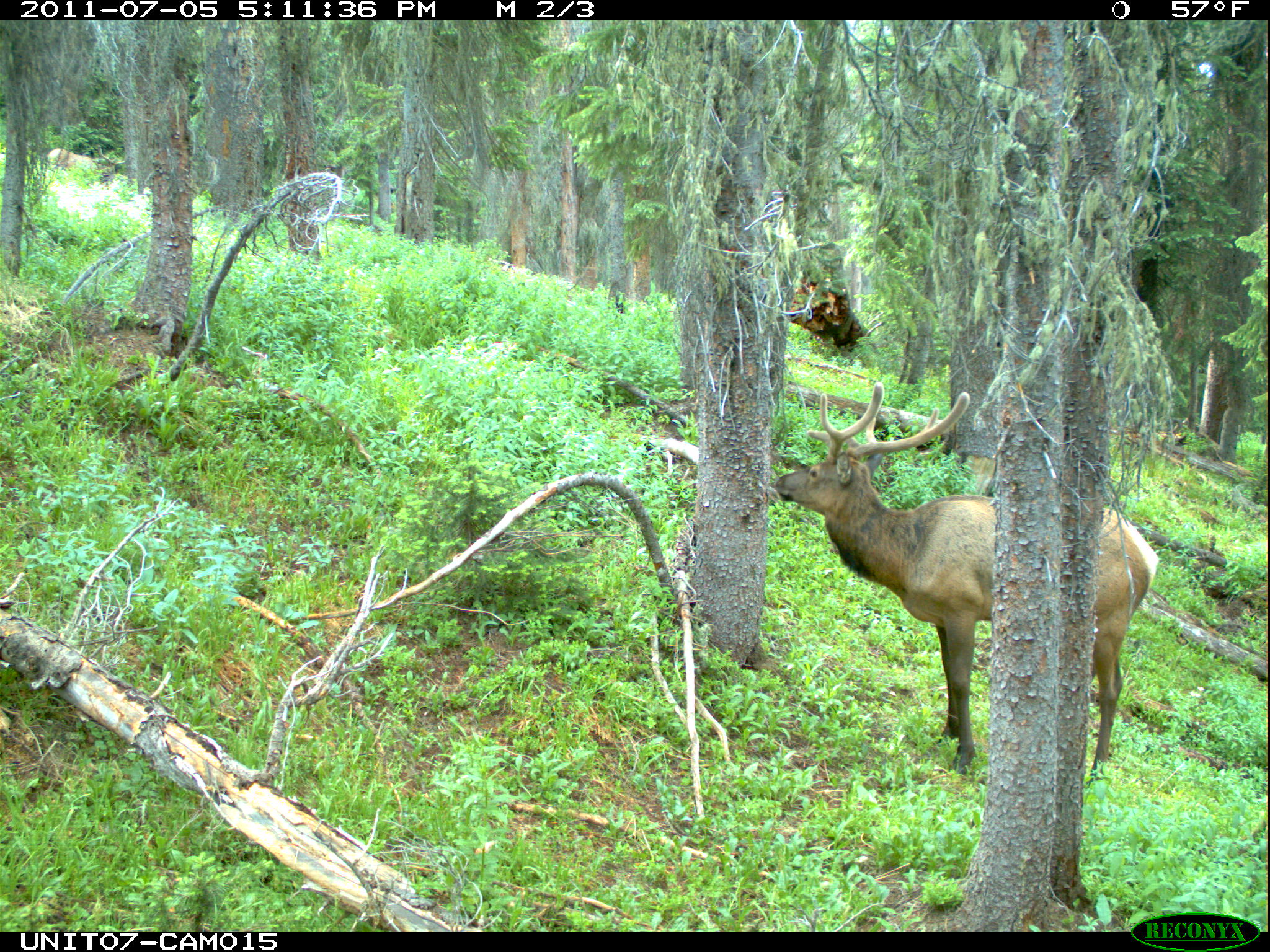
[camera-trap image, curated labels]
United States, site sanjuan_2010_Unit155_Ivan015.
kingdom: Animalia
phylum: Chordata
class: Mammalia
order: Artiodactyla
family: Cervidae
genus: Cervus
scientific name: Cervus elaphus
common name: red deer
Cervus elaphus (red deer).